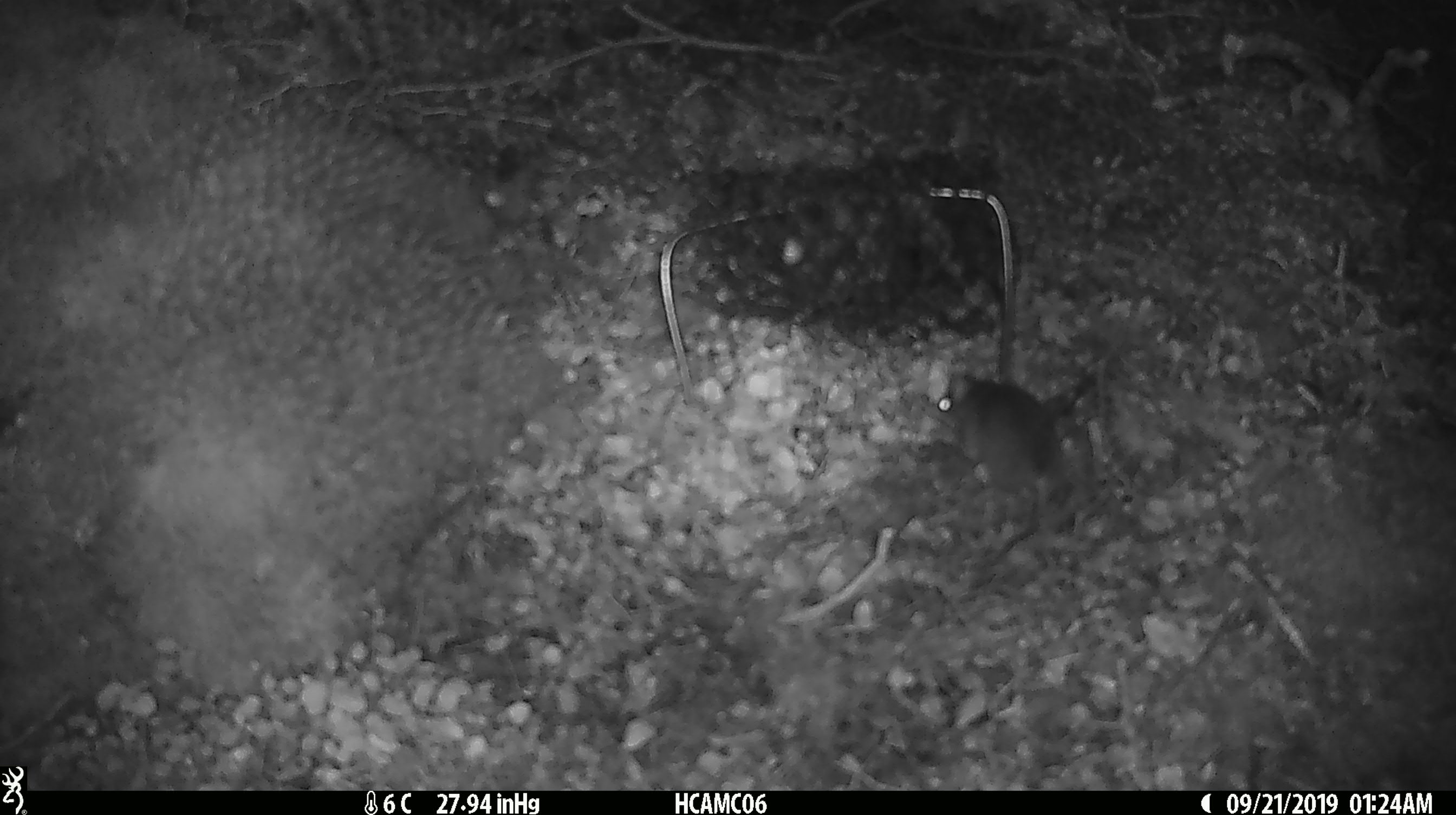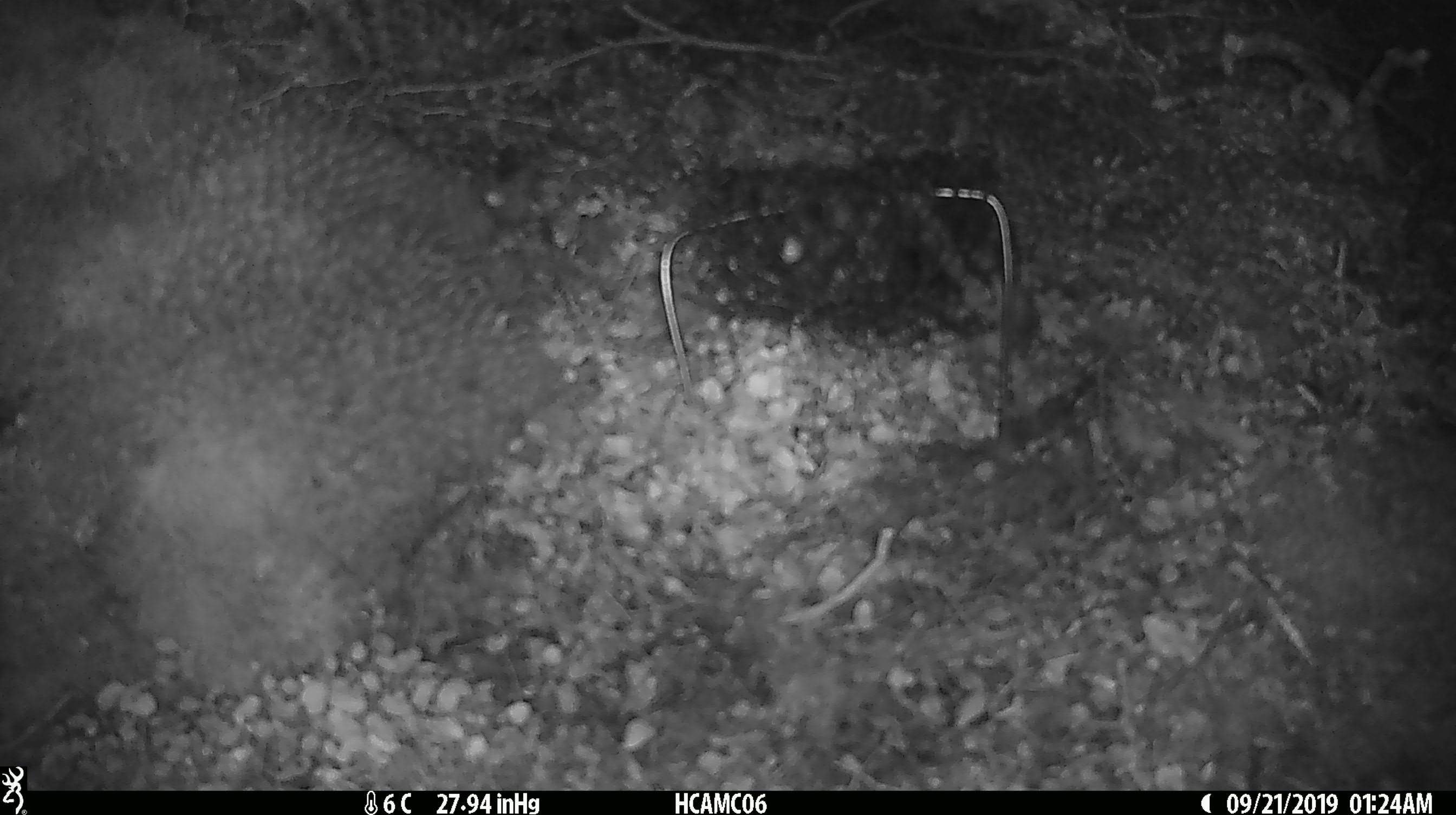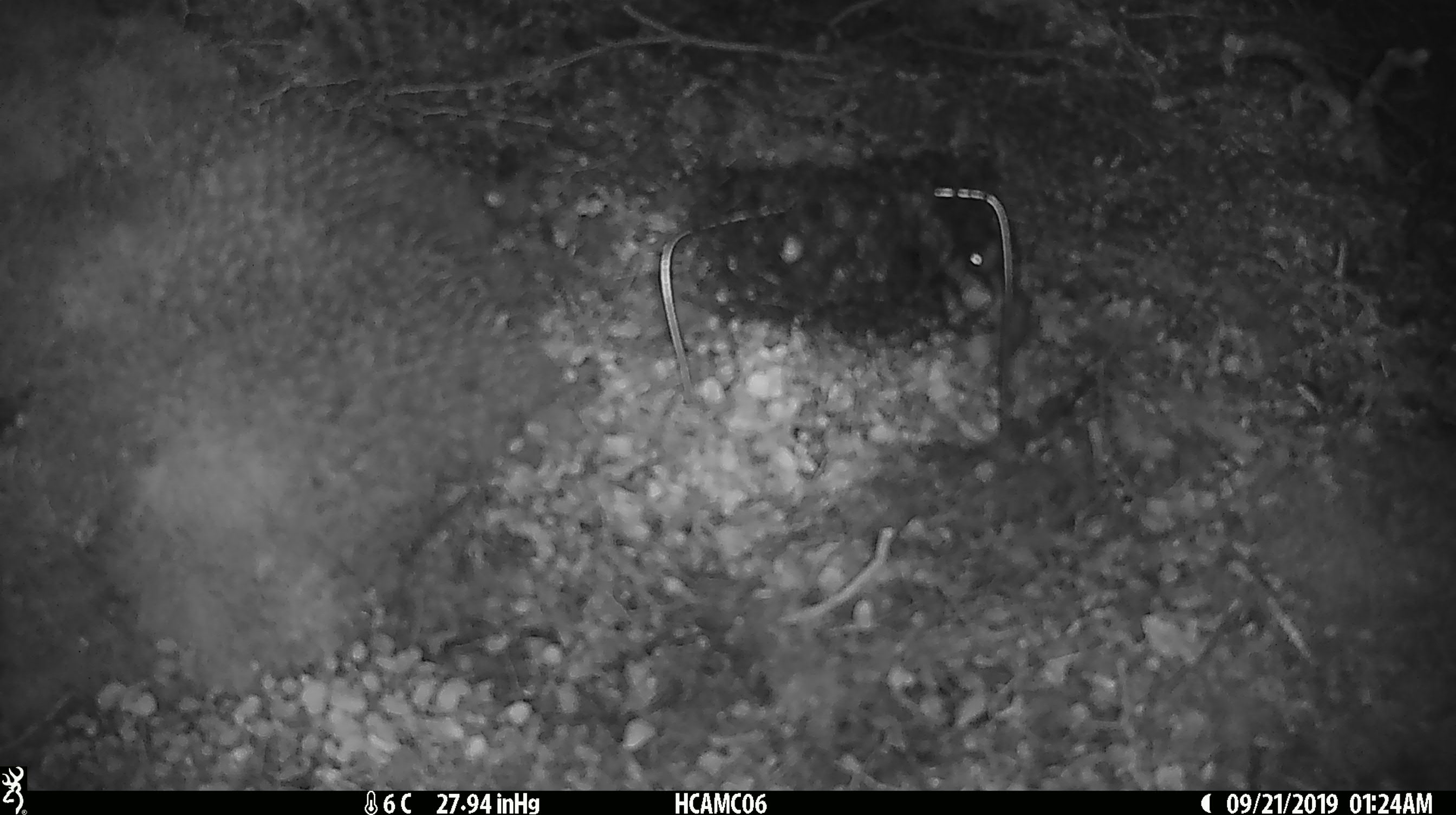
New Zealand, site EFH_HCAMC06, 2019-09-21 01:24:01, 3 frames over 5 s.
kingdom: Animalia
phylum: Chordata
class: Mammalia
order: Rodentia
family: Muridae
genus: Mus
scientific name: Mus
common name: mouse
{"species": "mouse (Mus)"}